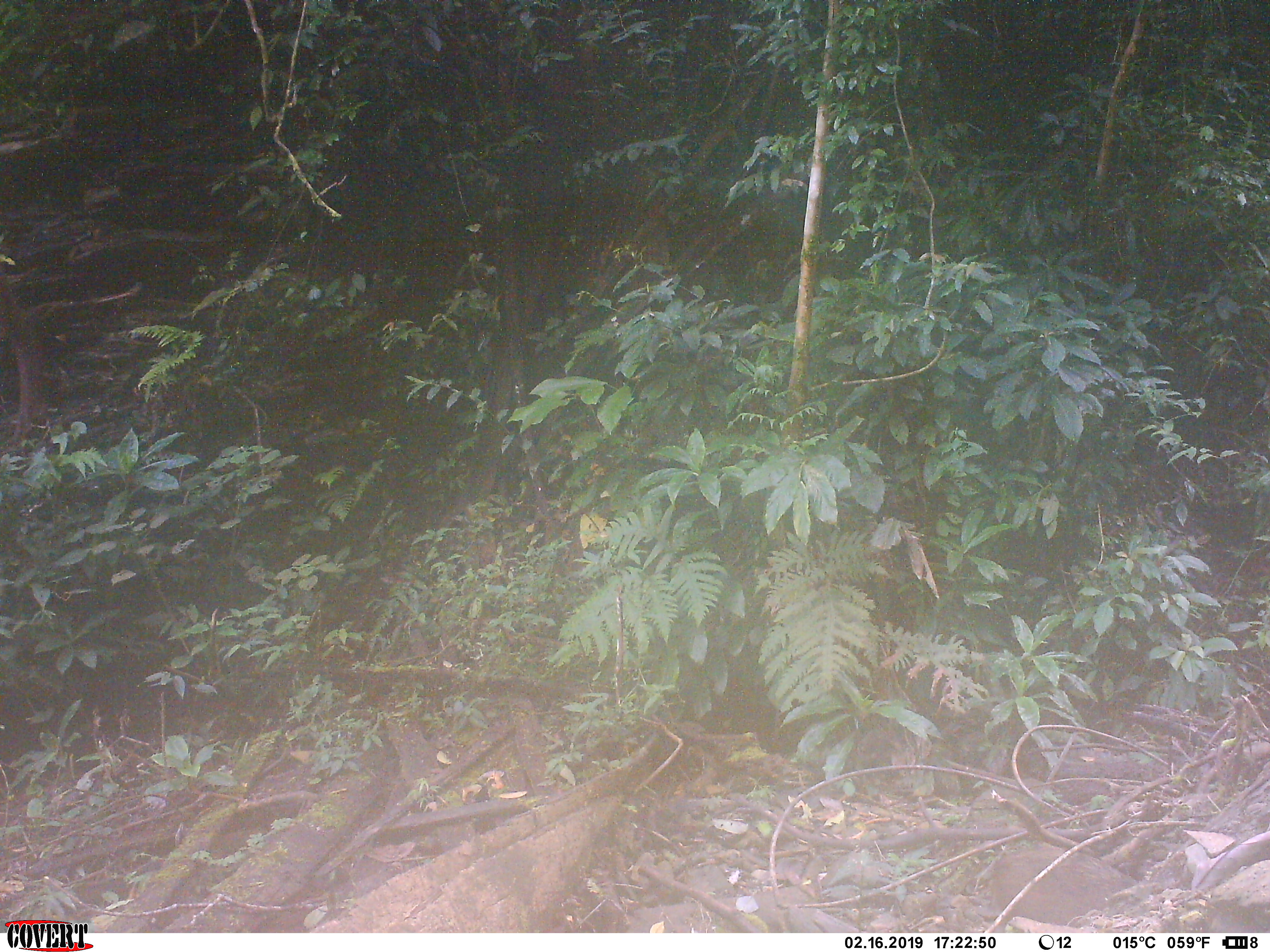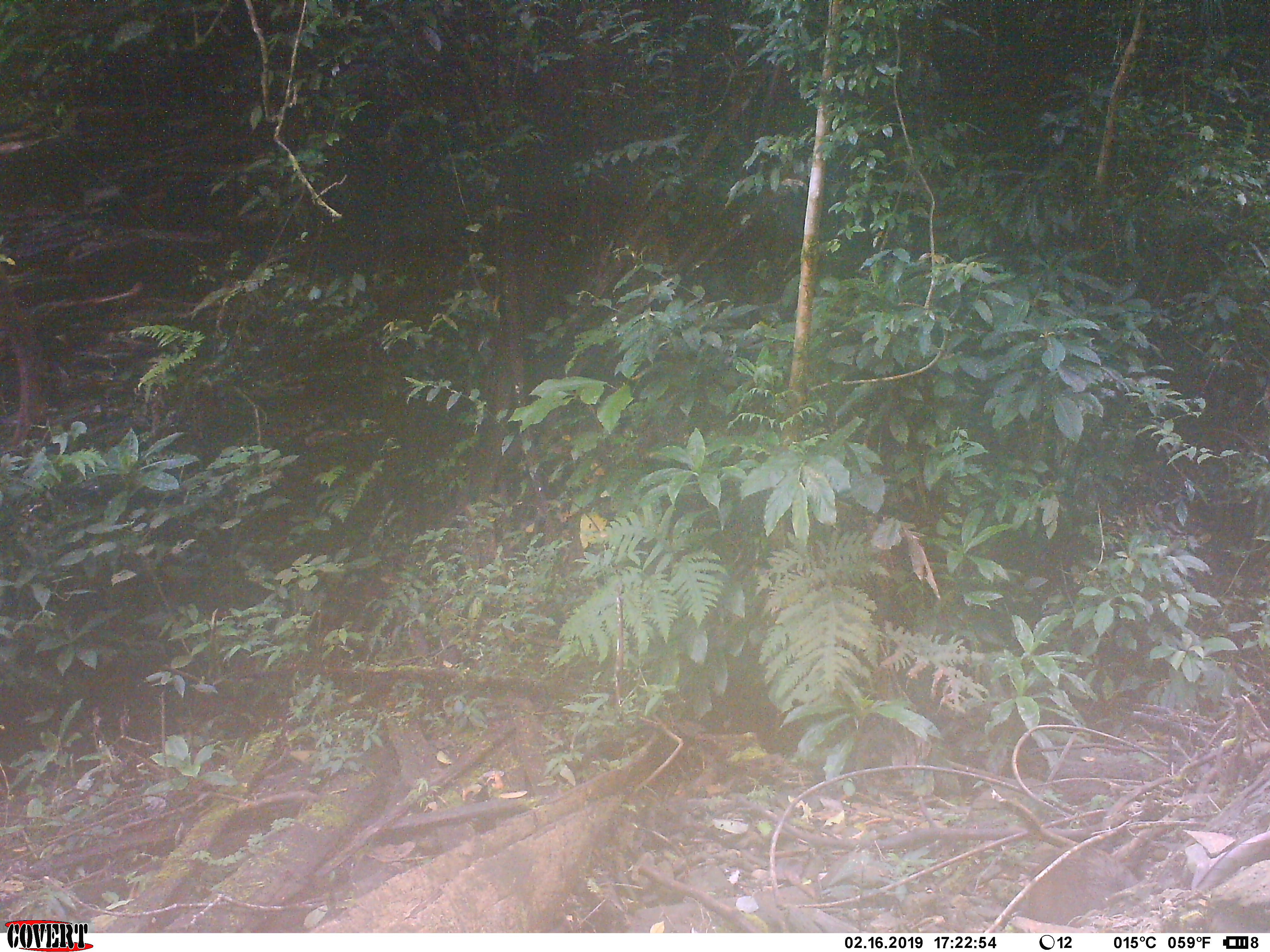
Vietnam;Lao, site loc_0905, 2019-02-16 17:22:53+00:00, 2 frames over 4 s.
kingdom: Animalia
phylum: Chordata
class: Mammalia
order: Artiodactyla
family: Suidae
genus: Sus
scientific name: Sus scrofa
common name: eurasian wild pig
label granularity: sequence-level